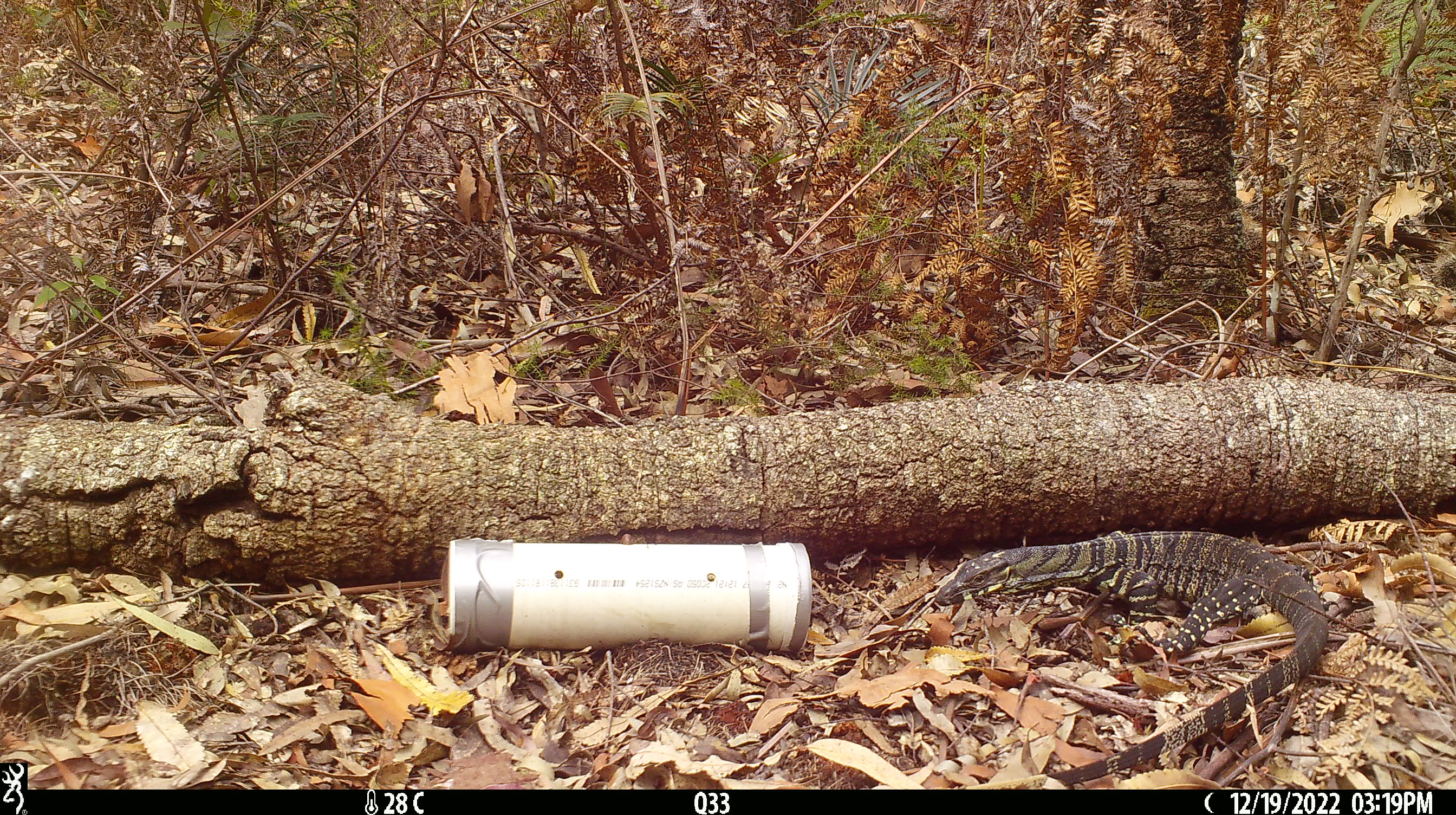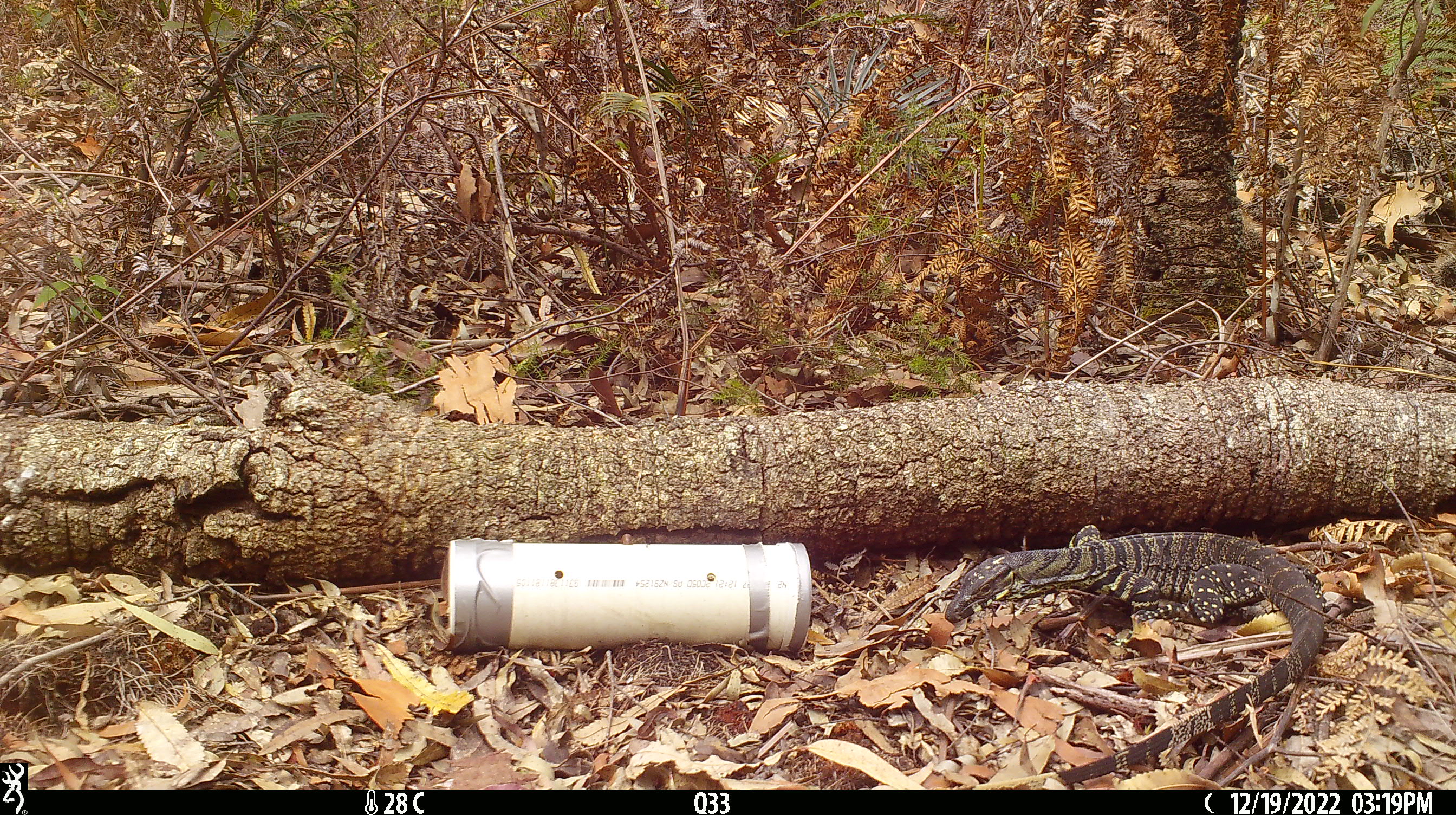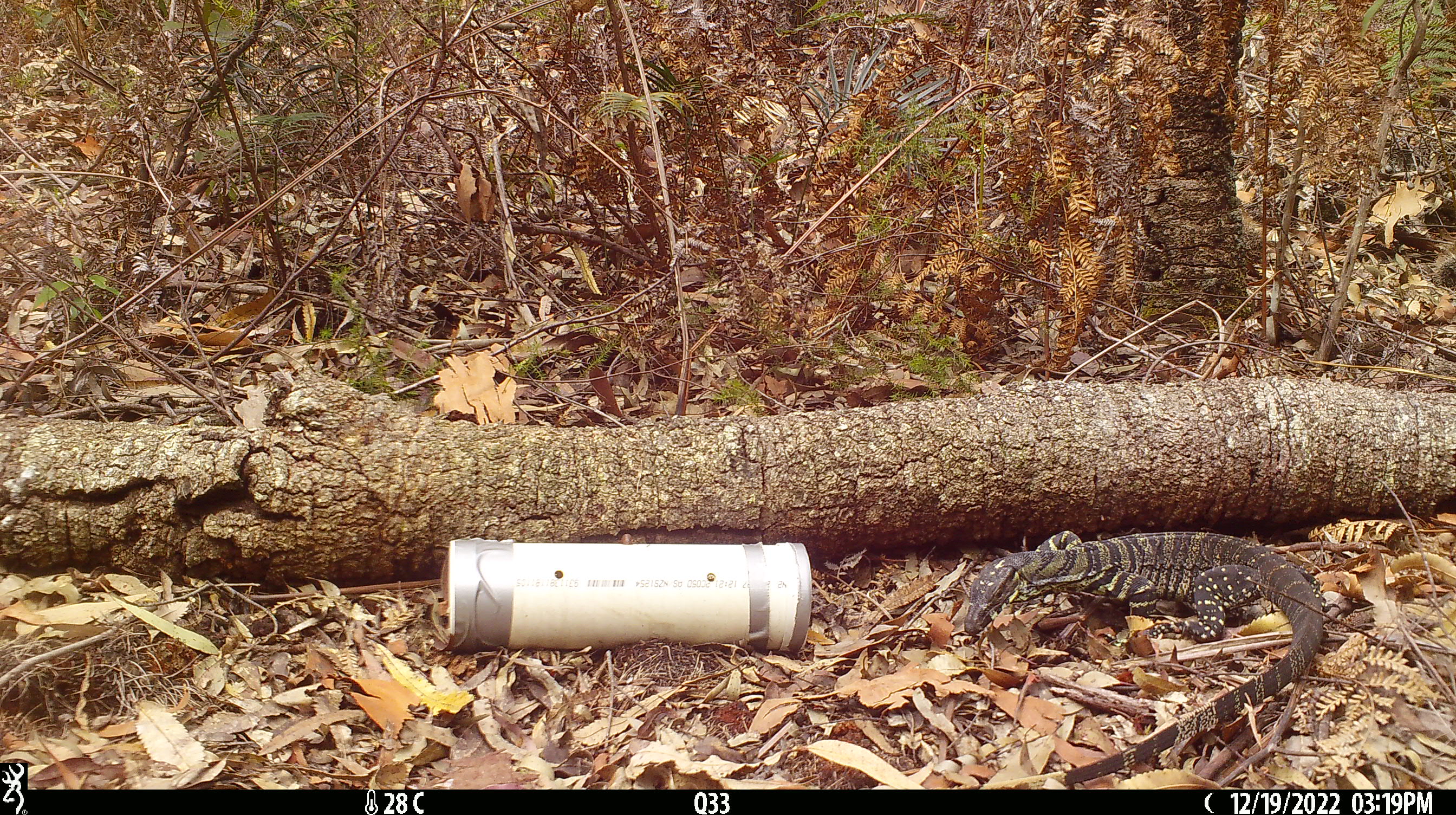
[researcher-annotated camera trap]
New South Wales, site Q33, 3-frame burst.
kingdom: Animalia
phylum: Chordata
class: Reptilia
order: Squamata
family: Varanidae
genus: Varanus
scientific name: Varanus varius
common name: lace monitor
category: goanna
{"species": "goanna (lace monitor) (Varanus varius)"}